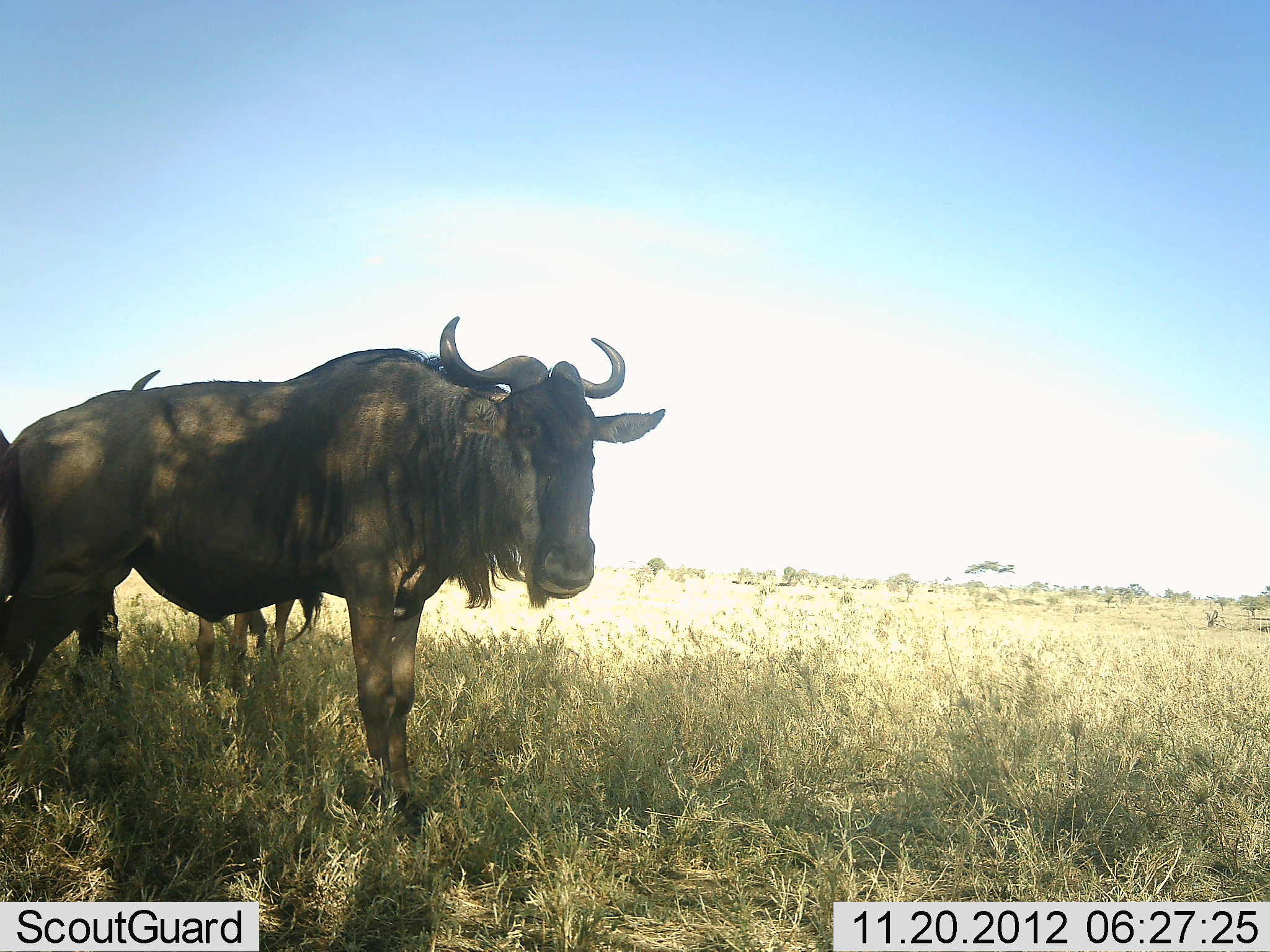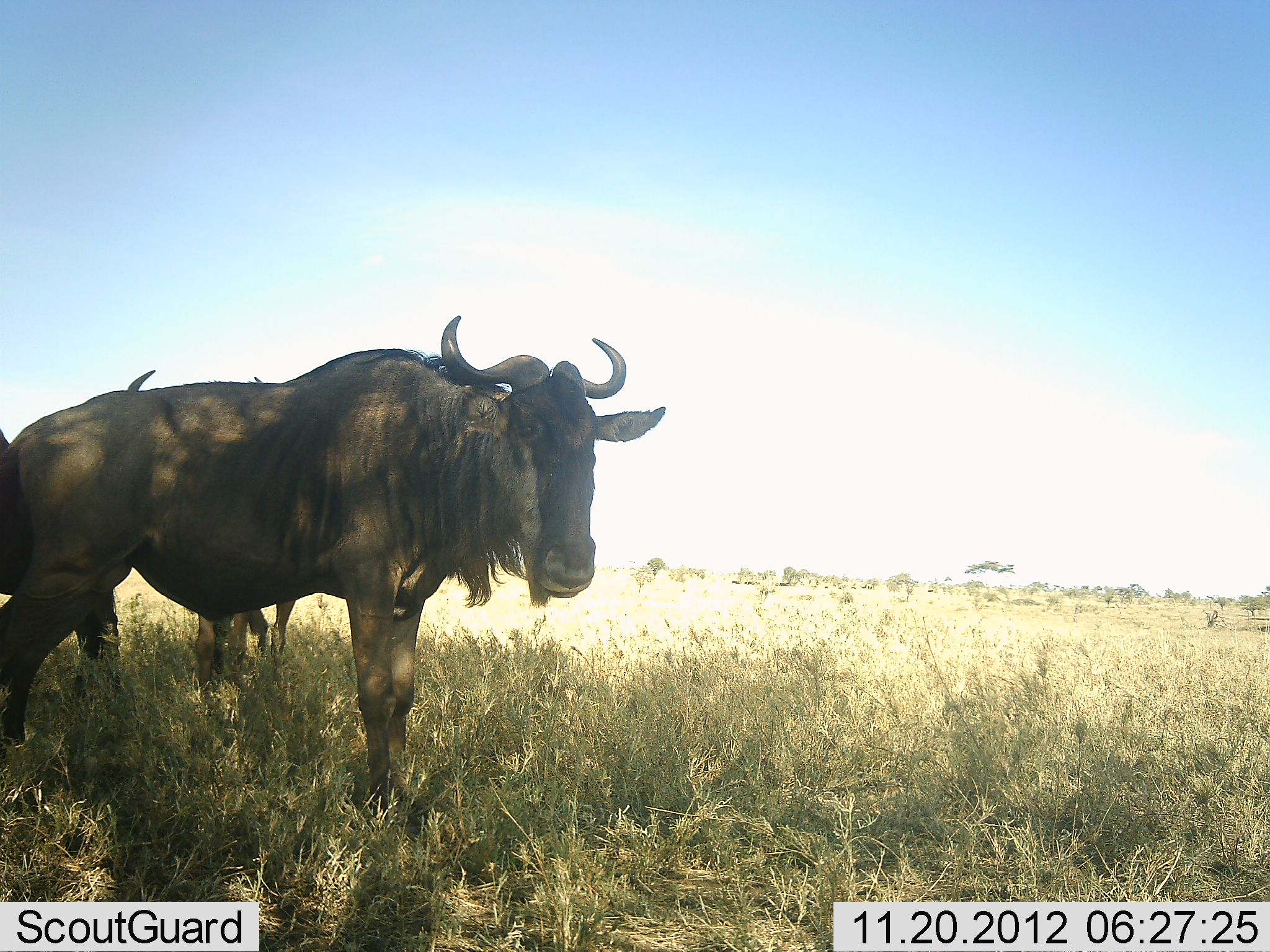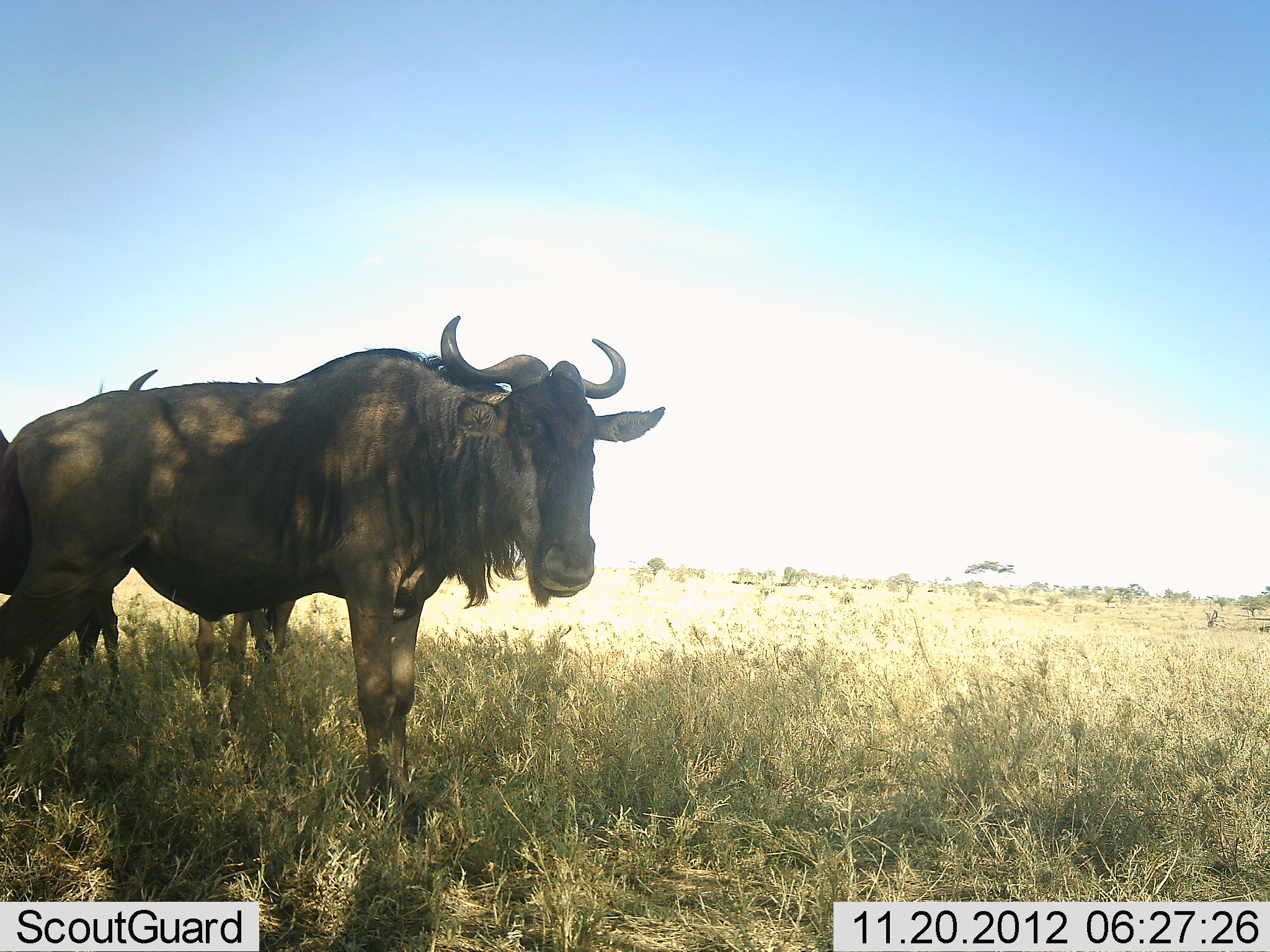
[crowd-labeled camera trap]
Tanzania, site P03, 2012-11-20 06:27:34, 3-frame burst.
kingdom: Animalia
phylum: Chordata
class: Mammalia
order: Artiodactyla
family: Bovidae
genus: Connochaetes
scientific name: Connochaetes taurinus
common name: blue wildebeest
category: wildebeest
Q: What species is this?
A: Wildebeest (blue wildebeest) (Connochaetes taurinus).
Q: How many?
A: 3.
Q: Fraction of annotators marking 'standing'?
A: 100%.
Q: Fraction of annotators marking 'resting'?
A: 10%.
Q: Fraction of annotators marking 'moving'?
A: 0%.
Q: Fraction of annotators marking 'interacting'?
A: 0%.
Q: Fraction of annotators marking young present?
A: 0%.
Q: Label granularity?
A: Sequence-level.